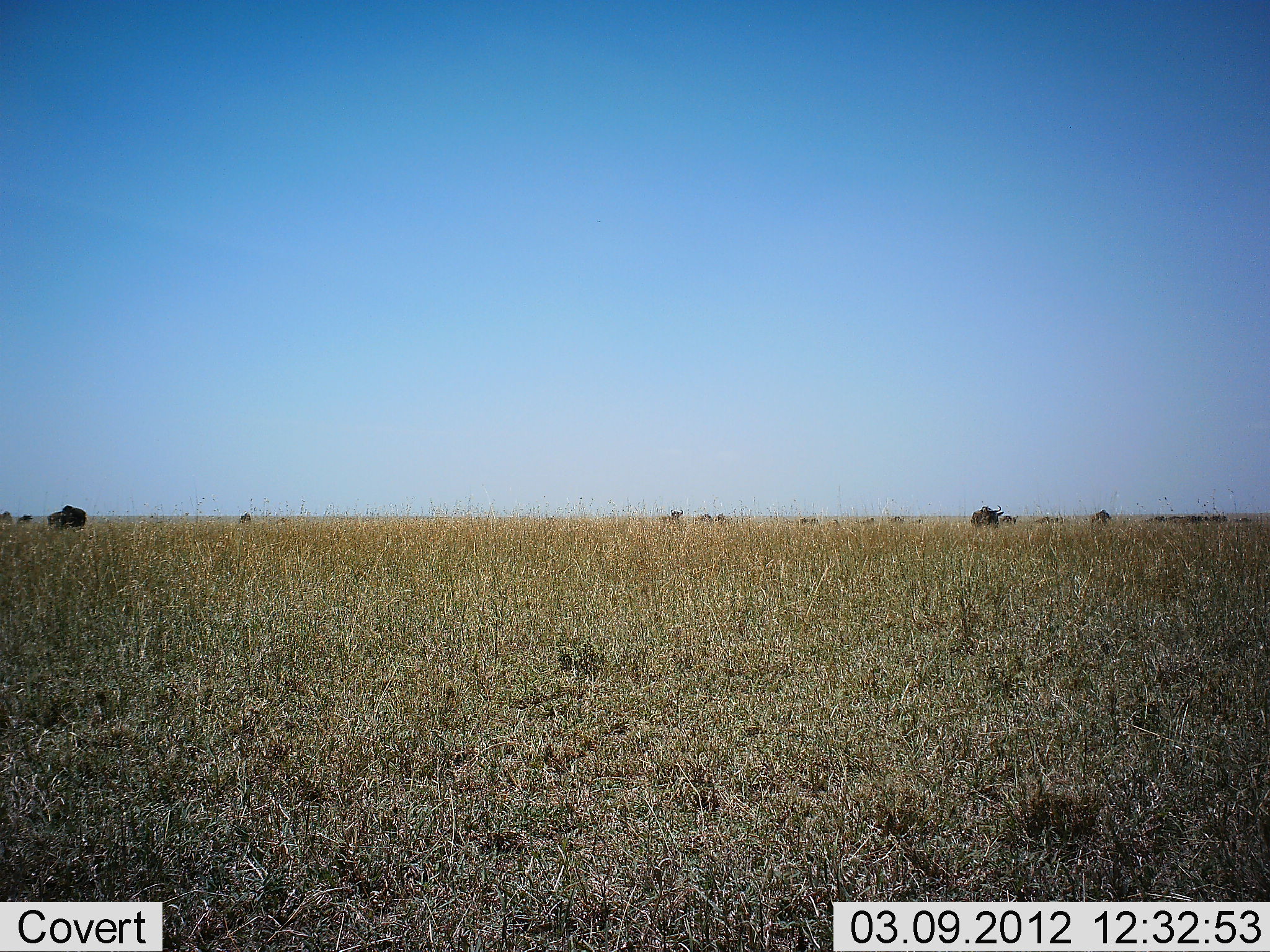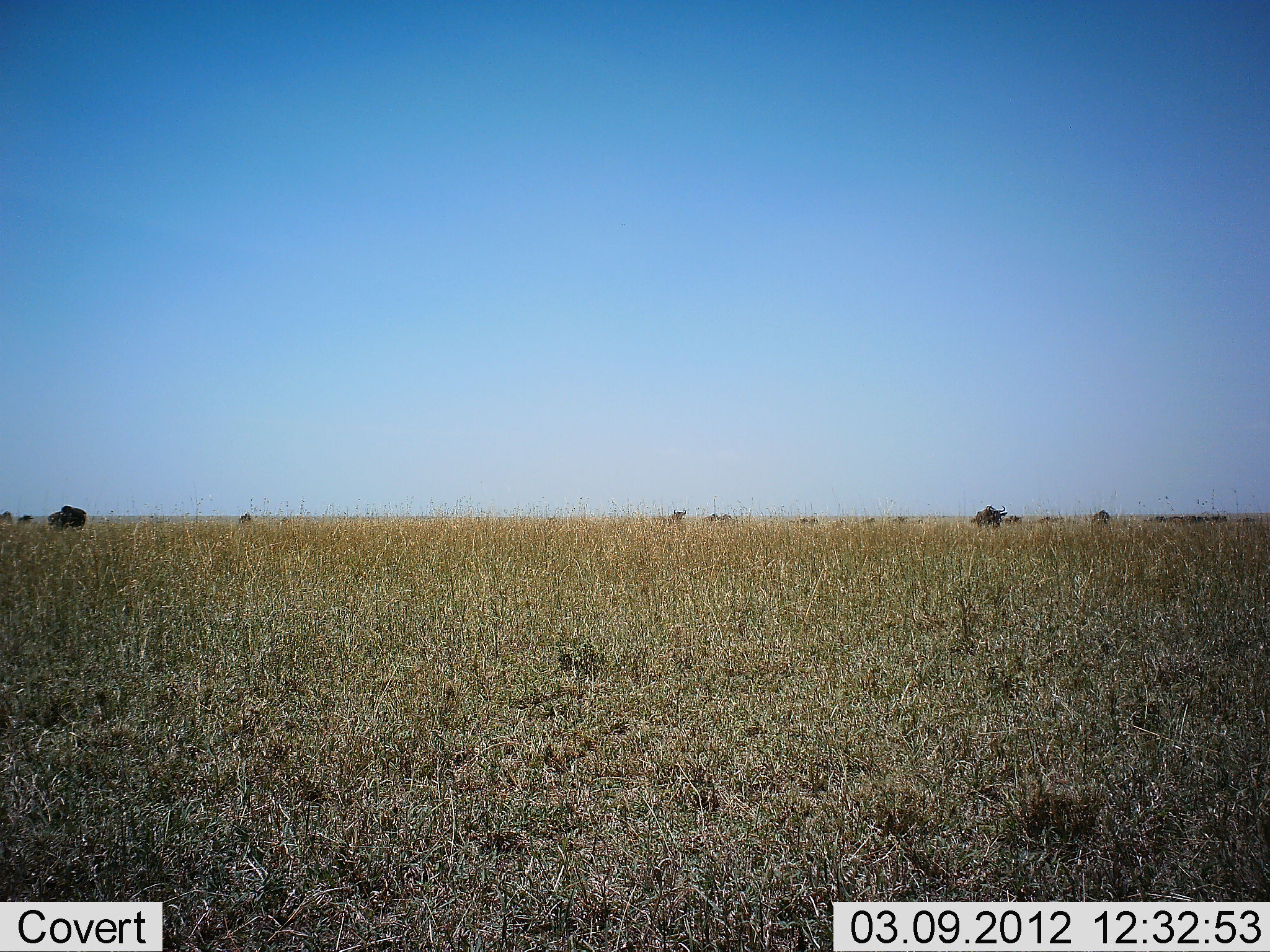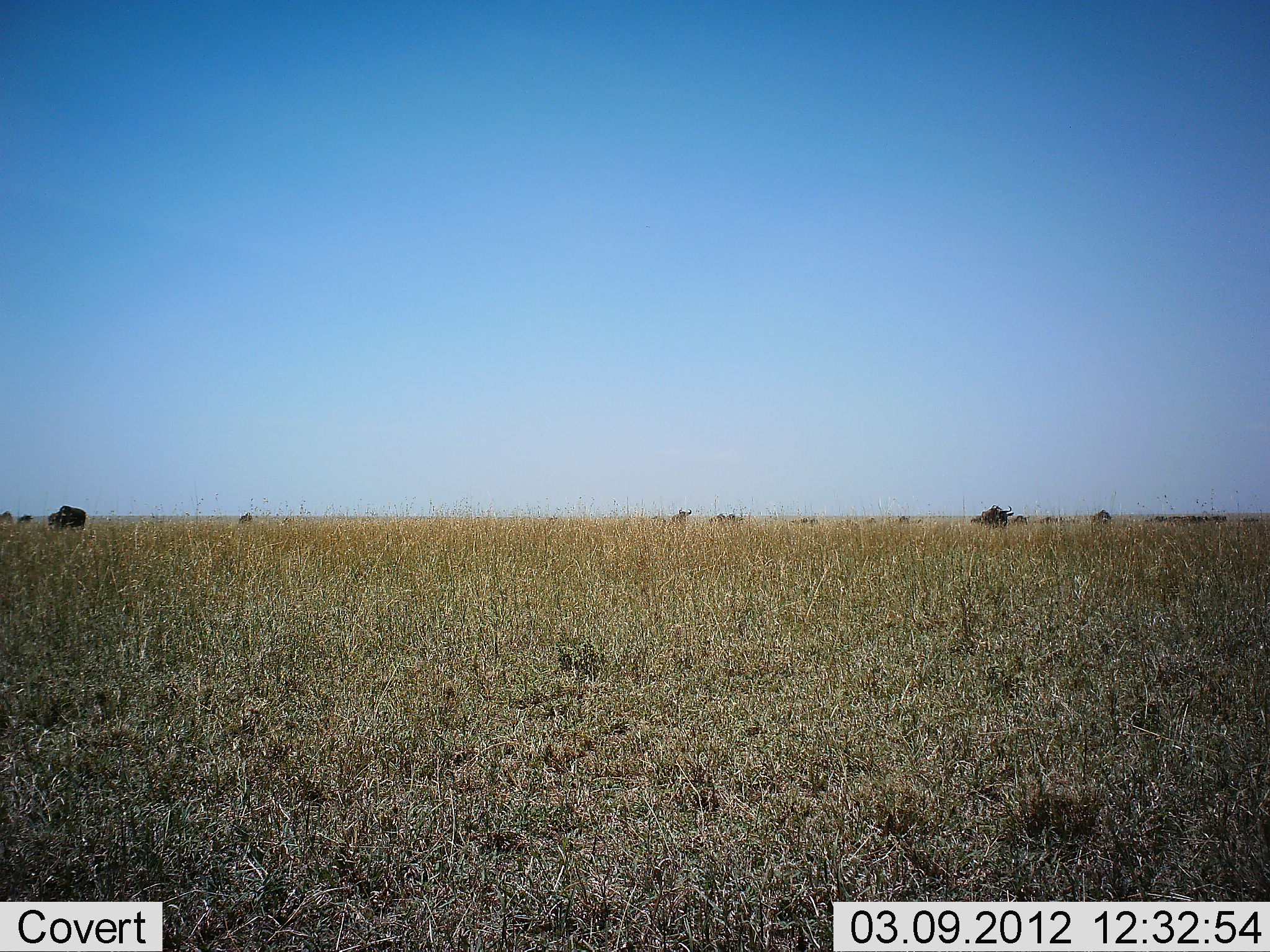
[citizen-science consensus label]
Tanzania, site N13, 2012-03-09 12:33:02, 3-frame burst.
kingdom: Animalia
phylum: Chordata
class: Mammalia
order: Artiodactyla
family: Bovidae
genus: Connochaetes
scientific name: Connochaetes taurinus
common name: blue wildebeest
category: wildebeest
Wildebeest (blue wildebeest) (Connochaetes taurinus), count 11-50. Behavior (volunteer vote fractions): standing 57%, resting 7%, moving 57%, interacting 0%. Young present (vote fraction): 0%. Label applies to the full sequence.